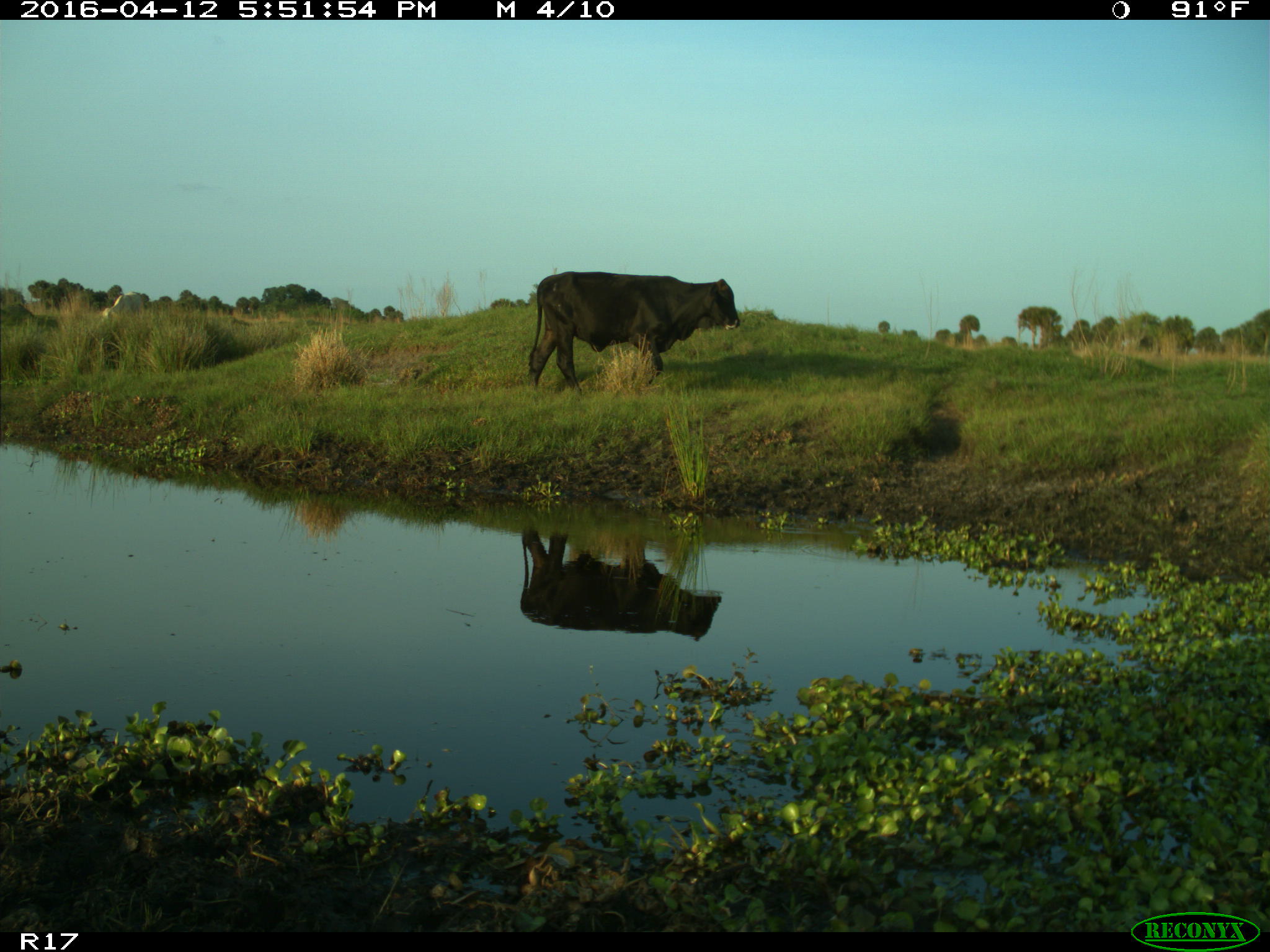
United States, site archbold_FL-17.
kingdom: Animalia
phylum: Chordata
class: Mammalia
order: Artiodactyla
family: Bovidae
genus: Bos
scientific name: Bos taurus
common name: domestic cow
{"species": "Bos taurus (domestic cow)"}